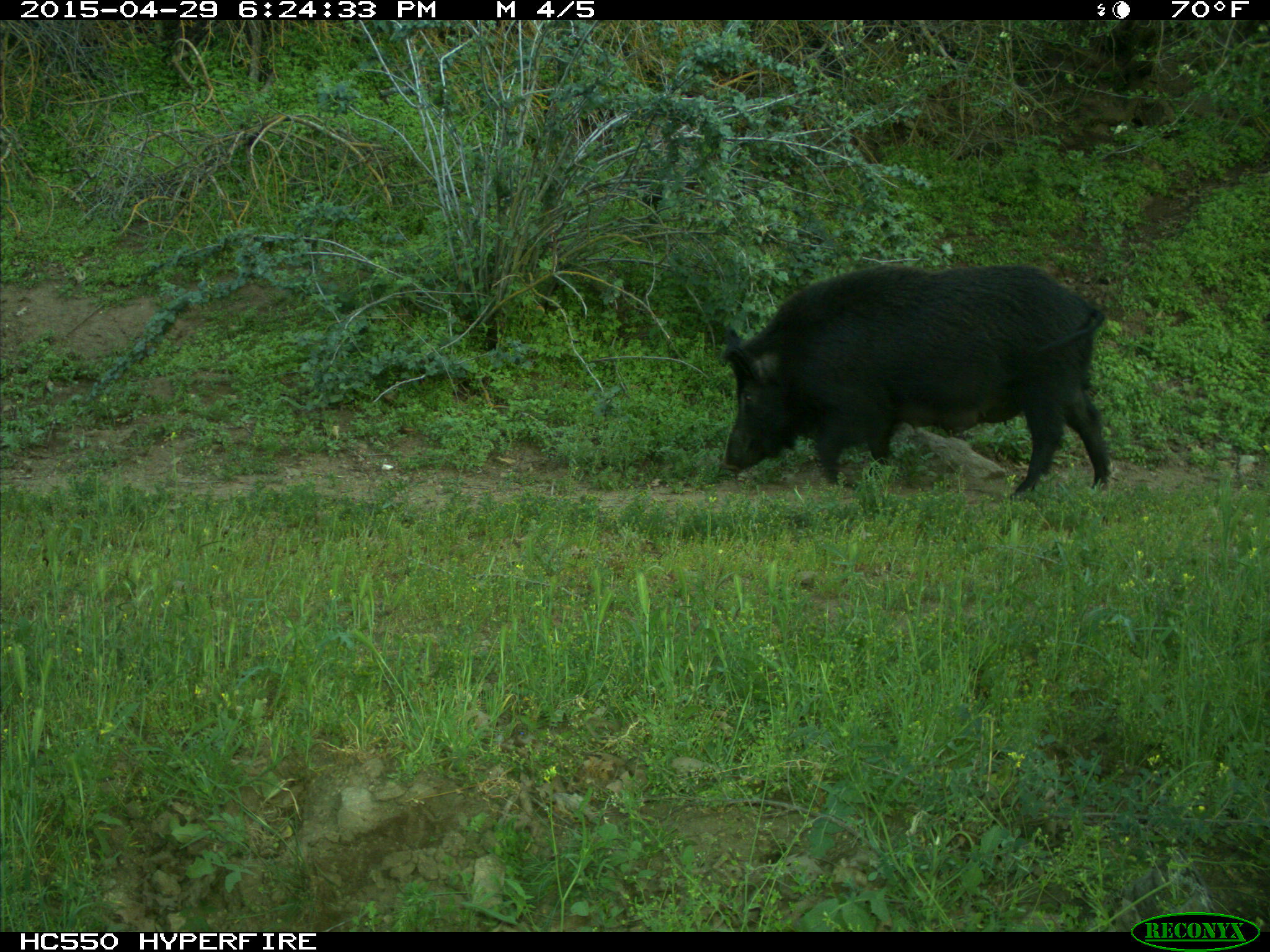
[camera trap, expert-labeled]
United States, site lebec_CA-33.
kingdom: Animalia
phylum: Chordata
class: Mammalia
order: Artiodactyla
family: Suidae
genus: Sus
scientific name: Sus scrofa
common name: wild boar